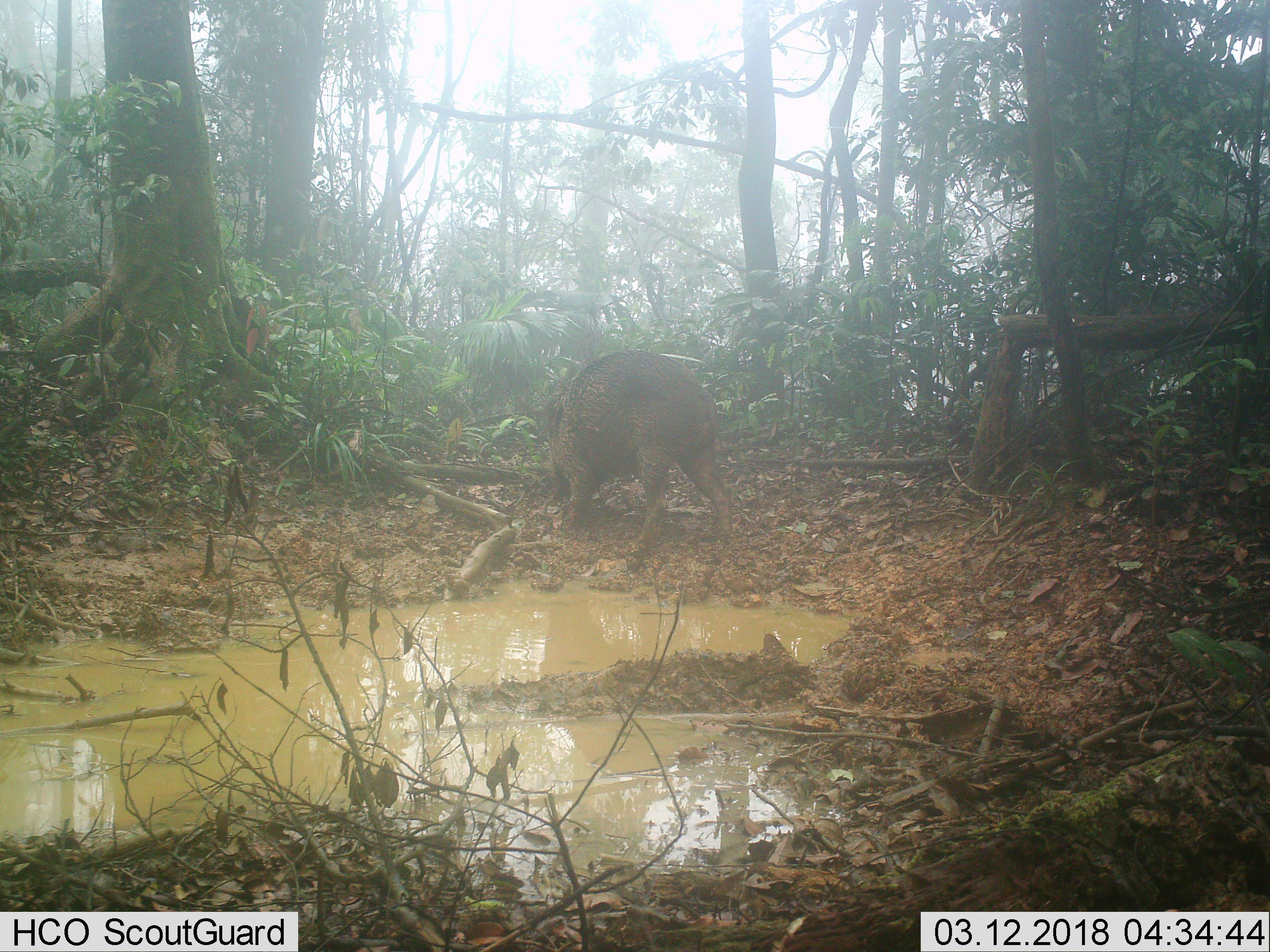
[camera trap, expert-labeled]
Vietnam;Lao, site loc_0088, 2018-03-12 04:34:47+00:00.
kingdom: Animalia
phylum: Chordata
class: Mammalia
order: Artiodactyla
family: Suidae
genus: Sus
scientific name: Sus scrofa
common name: eurasian wild pig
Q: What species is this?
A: Eurasian wild pig (Sus scrofa).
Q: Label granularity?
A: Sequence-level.